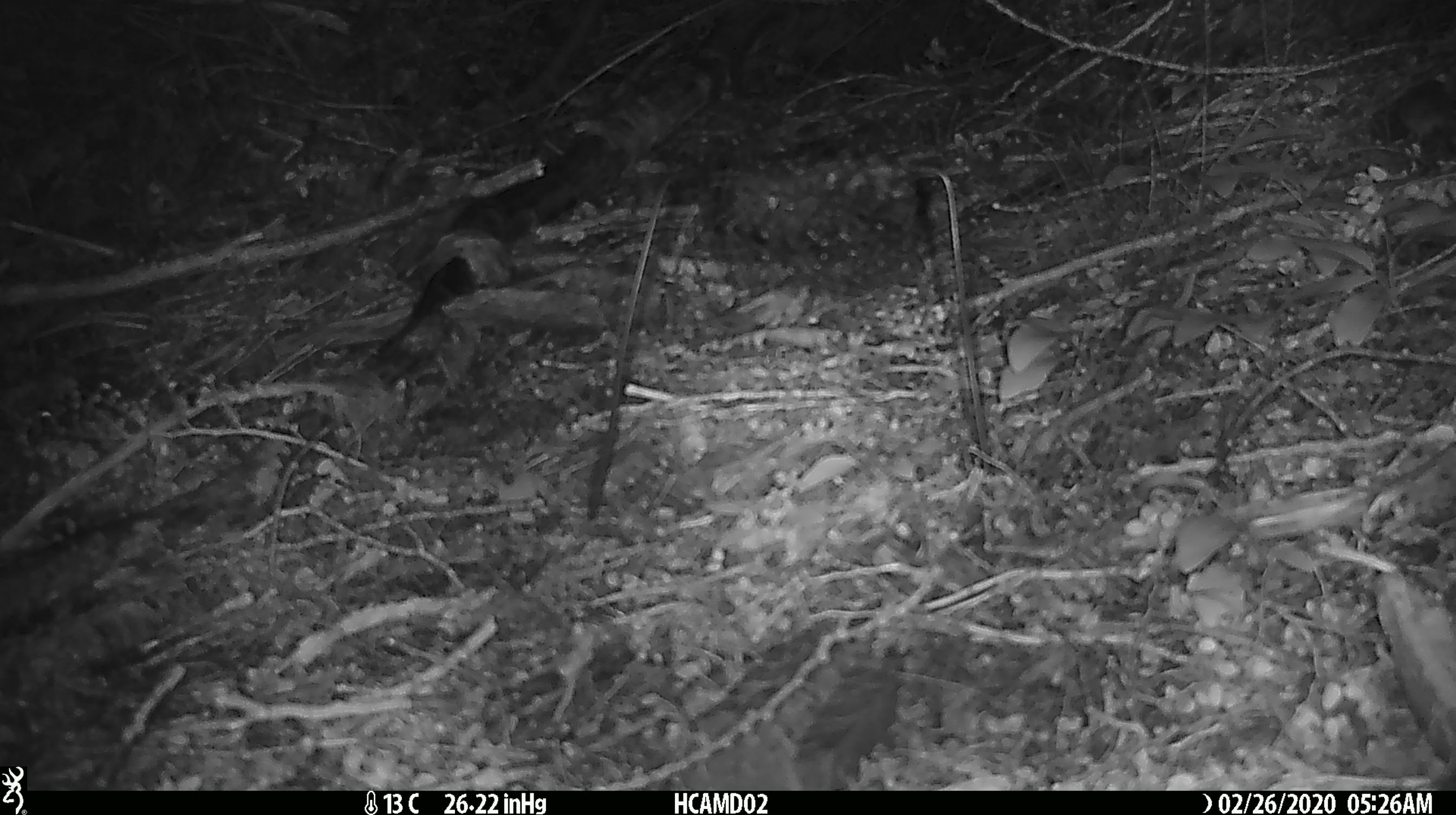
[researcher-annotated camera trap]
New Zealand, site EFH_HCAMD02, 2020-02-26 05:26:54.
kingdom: Animalia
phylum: Chordata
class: Mammalia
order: Rodentia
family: Muridae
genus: Mus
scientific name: Mus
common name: mouse